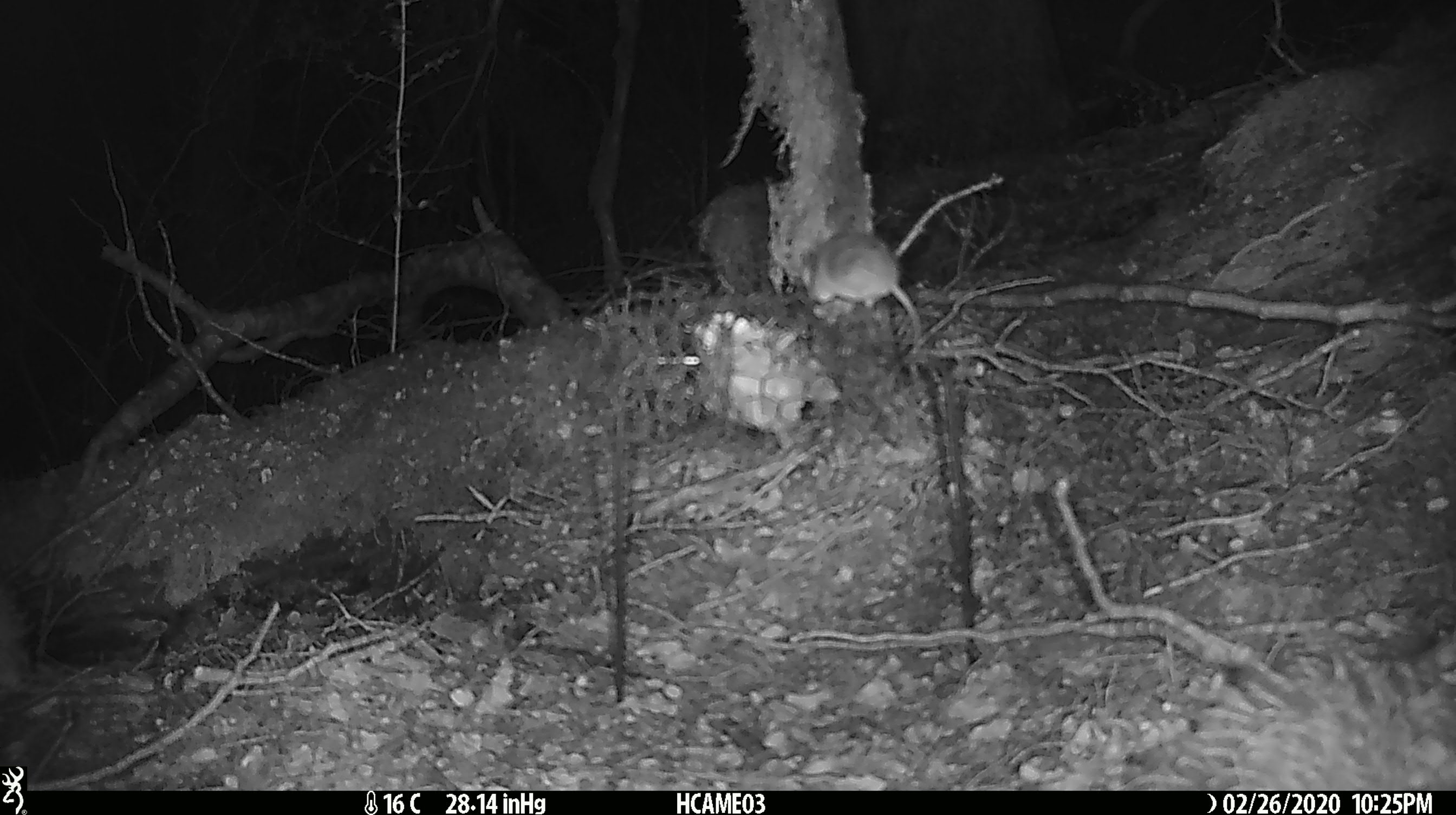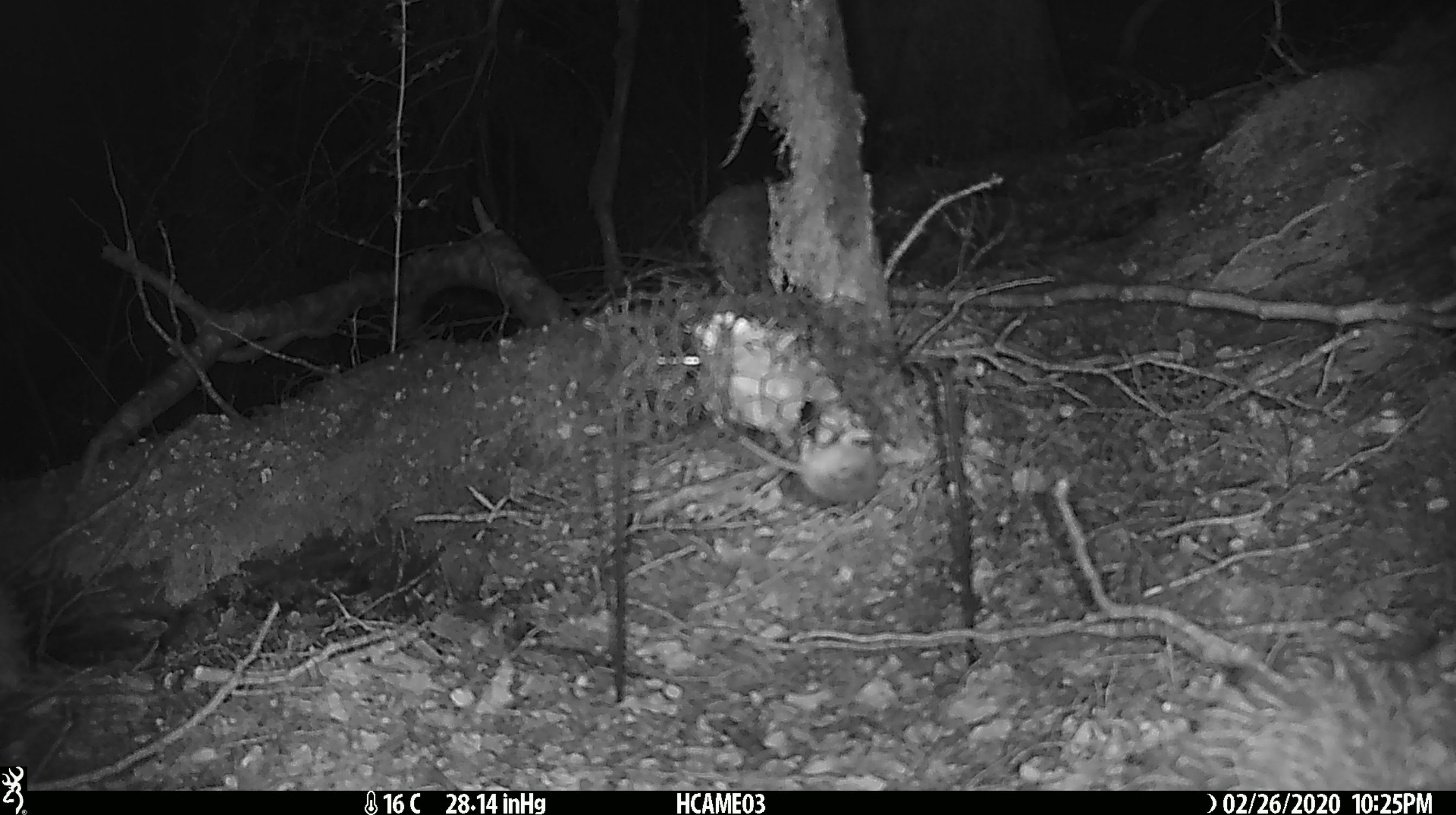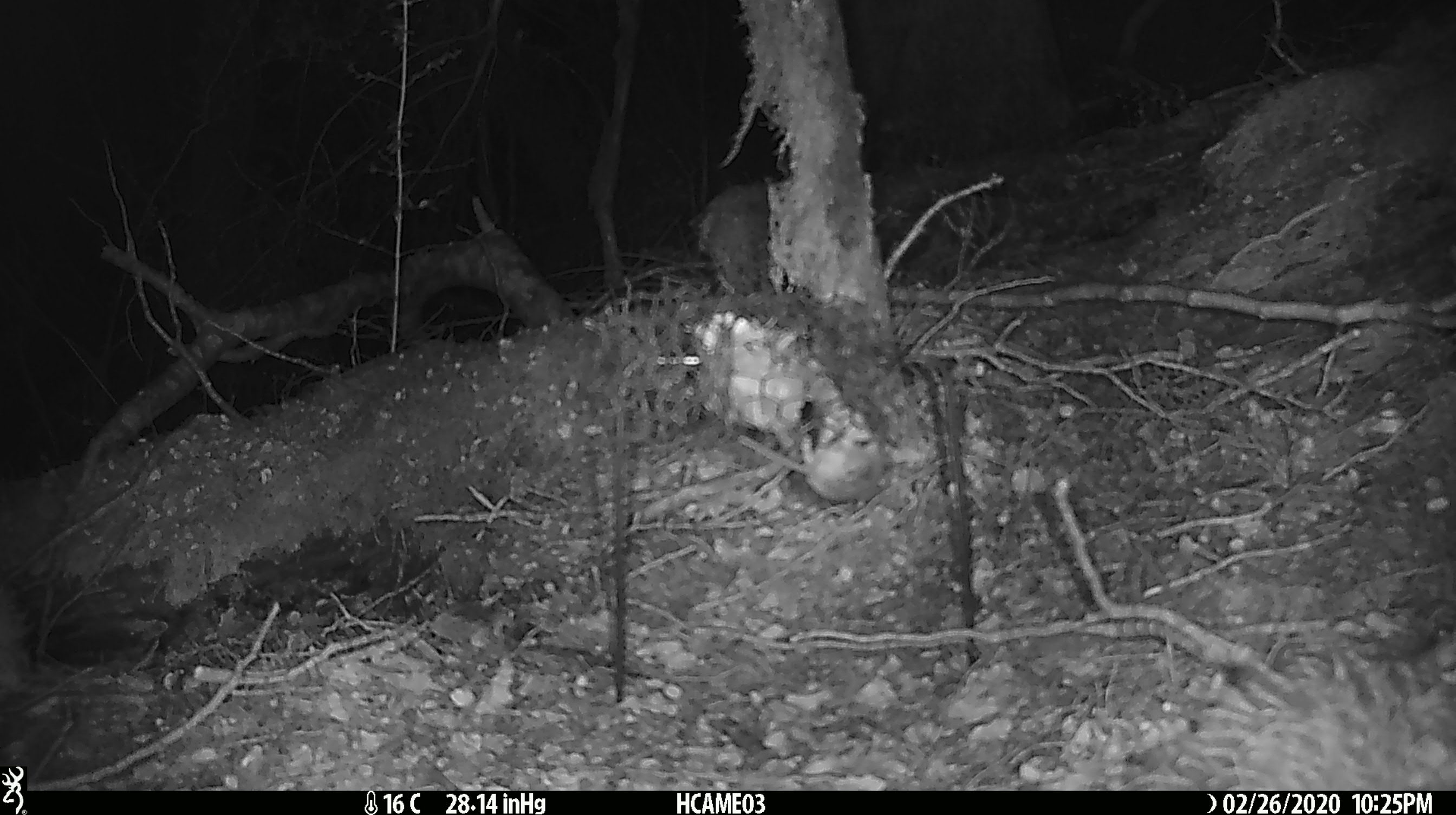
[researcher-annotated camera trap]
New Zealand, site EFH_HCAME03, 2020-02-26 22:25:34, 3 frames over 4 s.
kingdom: Animalia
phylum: Chordata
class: Mammalia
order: Rodentia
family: Muridae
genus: Mus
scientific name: Mus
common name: mouse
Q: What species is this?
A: Mouse (Mus).